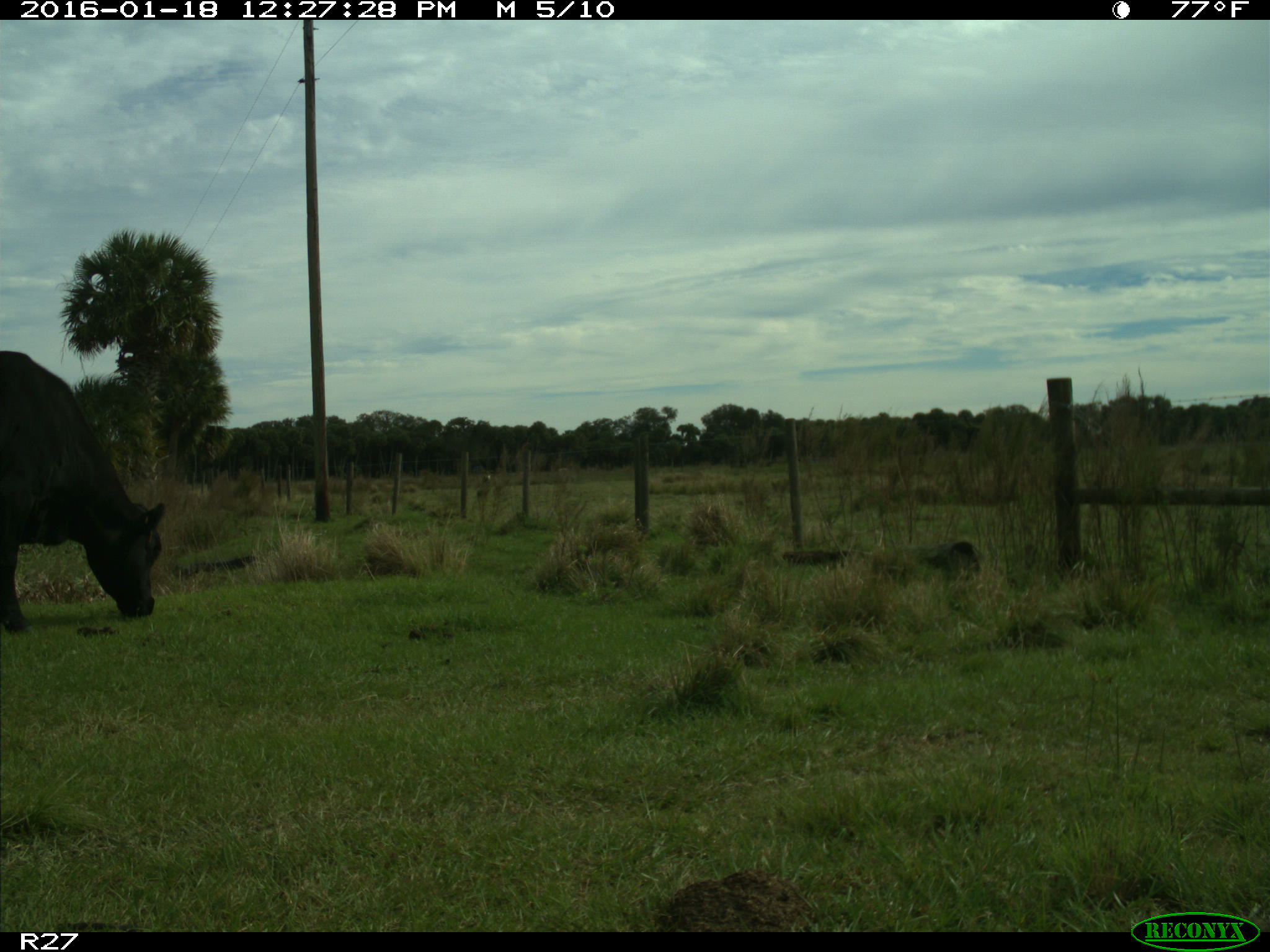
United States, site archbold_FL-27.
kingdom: Animalia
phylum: Chordata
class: Mammalia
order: Artiodactyla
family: Bovidae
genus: Bos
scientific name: Bos taurus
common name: domestic cow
Bos taurus (domestic cow).